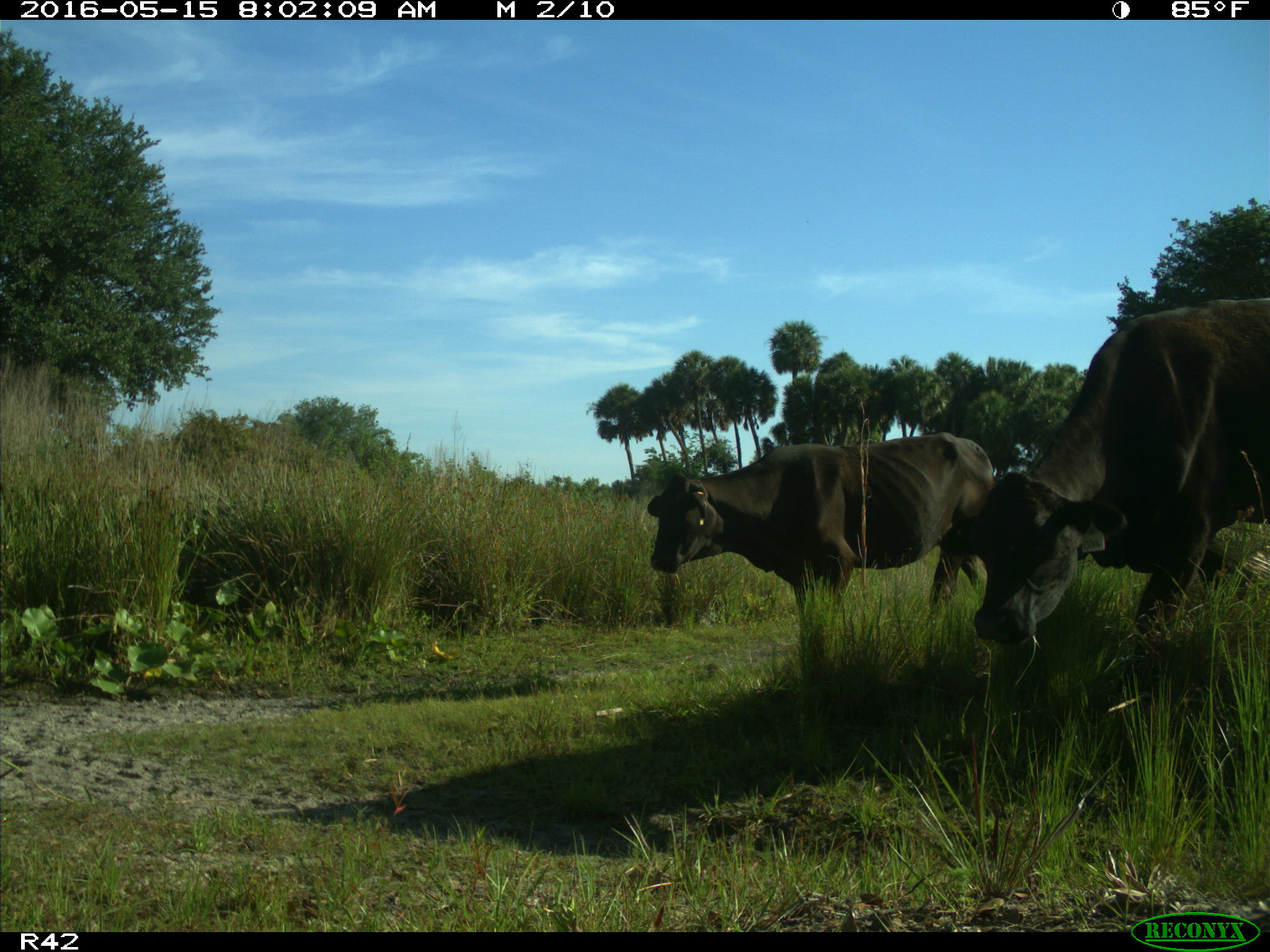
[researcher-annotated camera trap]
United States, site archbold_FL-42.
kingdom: Animalia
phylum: Chordata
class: Mammalia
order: Artiodactyla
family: Bovidae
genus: Bos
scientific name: Bos taurus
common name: domestic cow